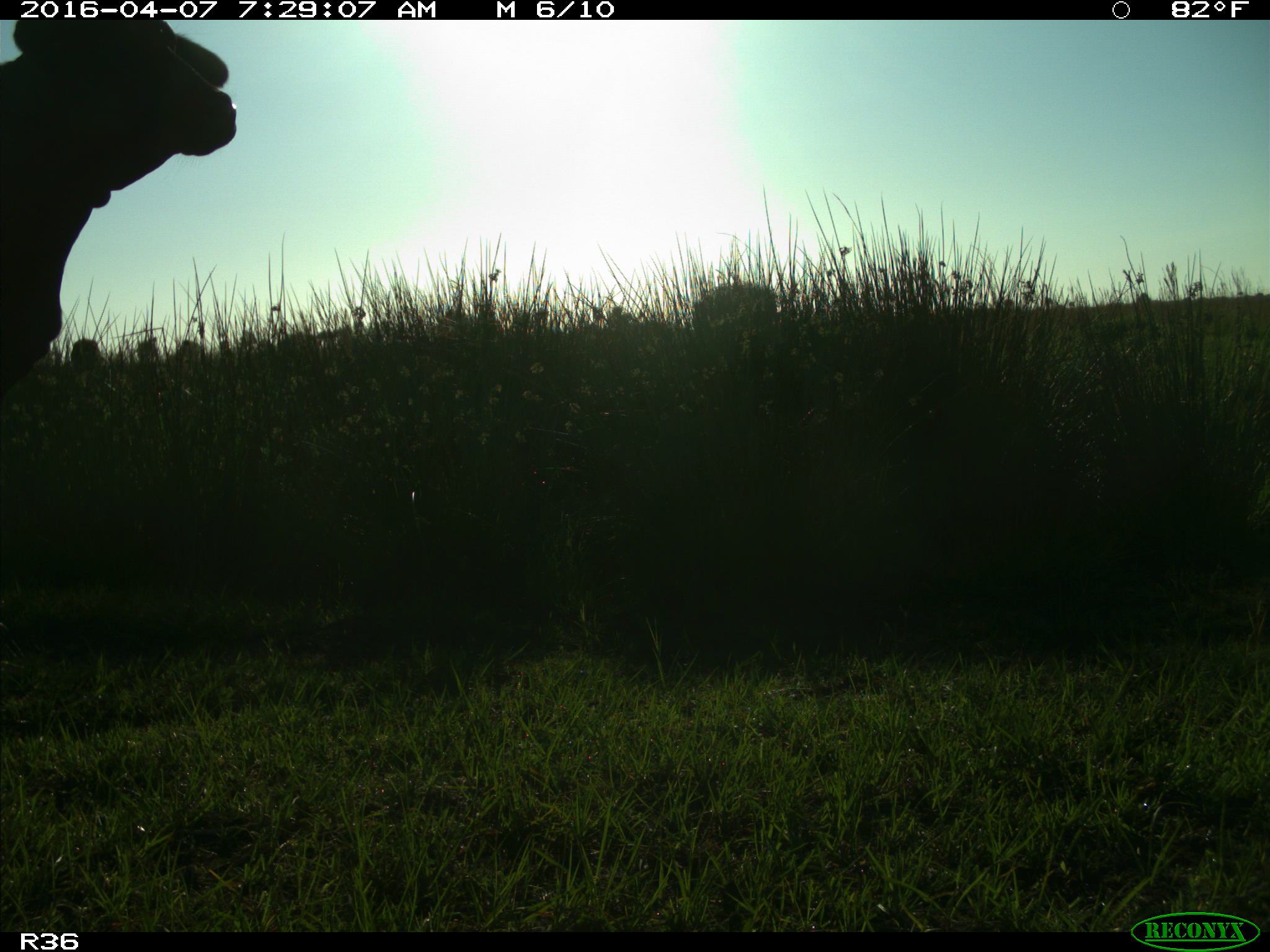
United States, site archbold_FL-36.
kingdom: Animalia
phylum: Chordata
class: Mammalia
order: Artiodactyla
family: Bovidae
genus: Bos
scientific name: Bos taurus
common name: domestic cow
Bos taurus (domestic cow).